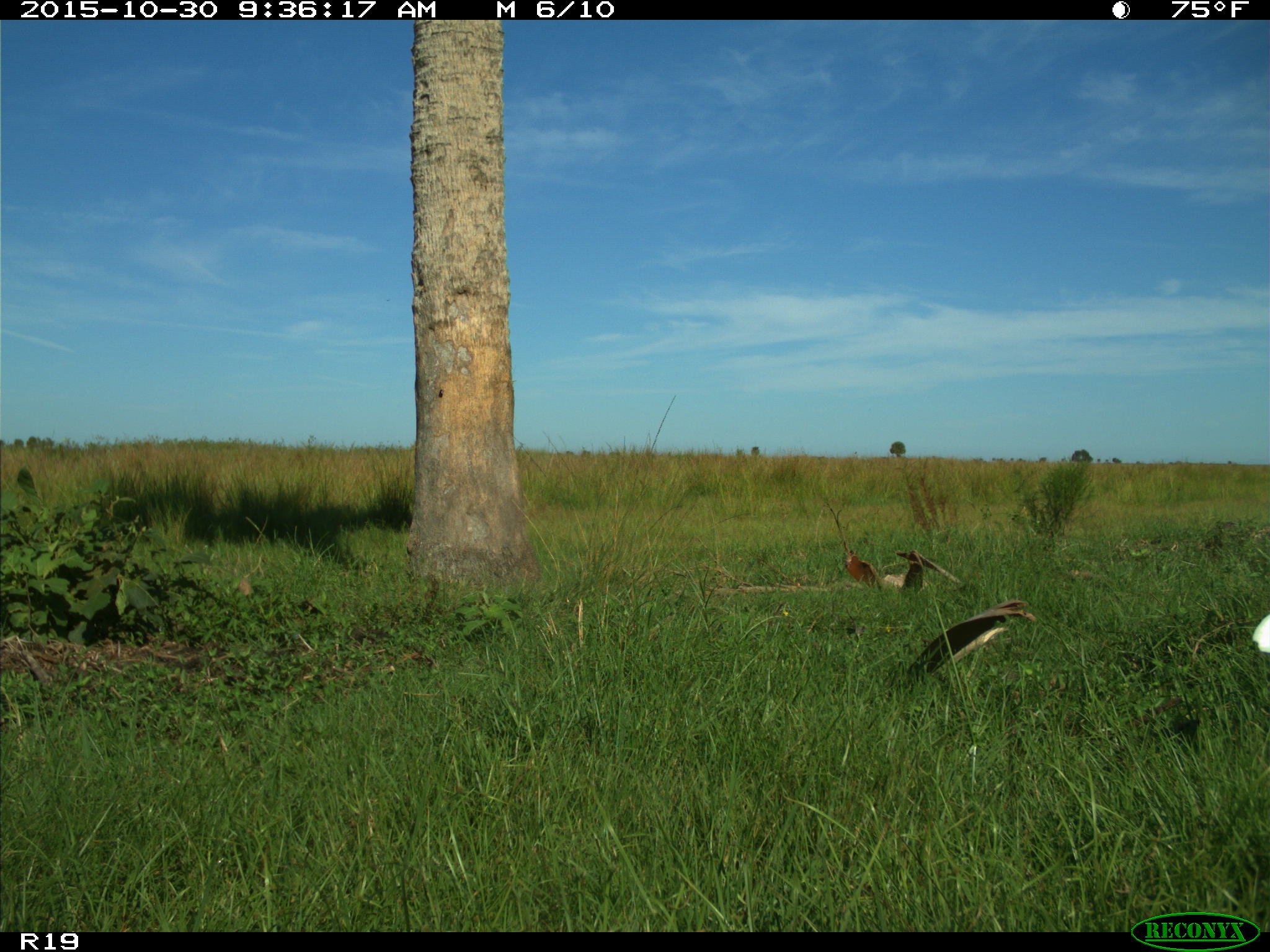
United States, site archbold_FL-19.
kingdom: Animalia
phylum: Chordata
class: Aves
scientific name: Aves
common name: birds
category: unidentified bird